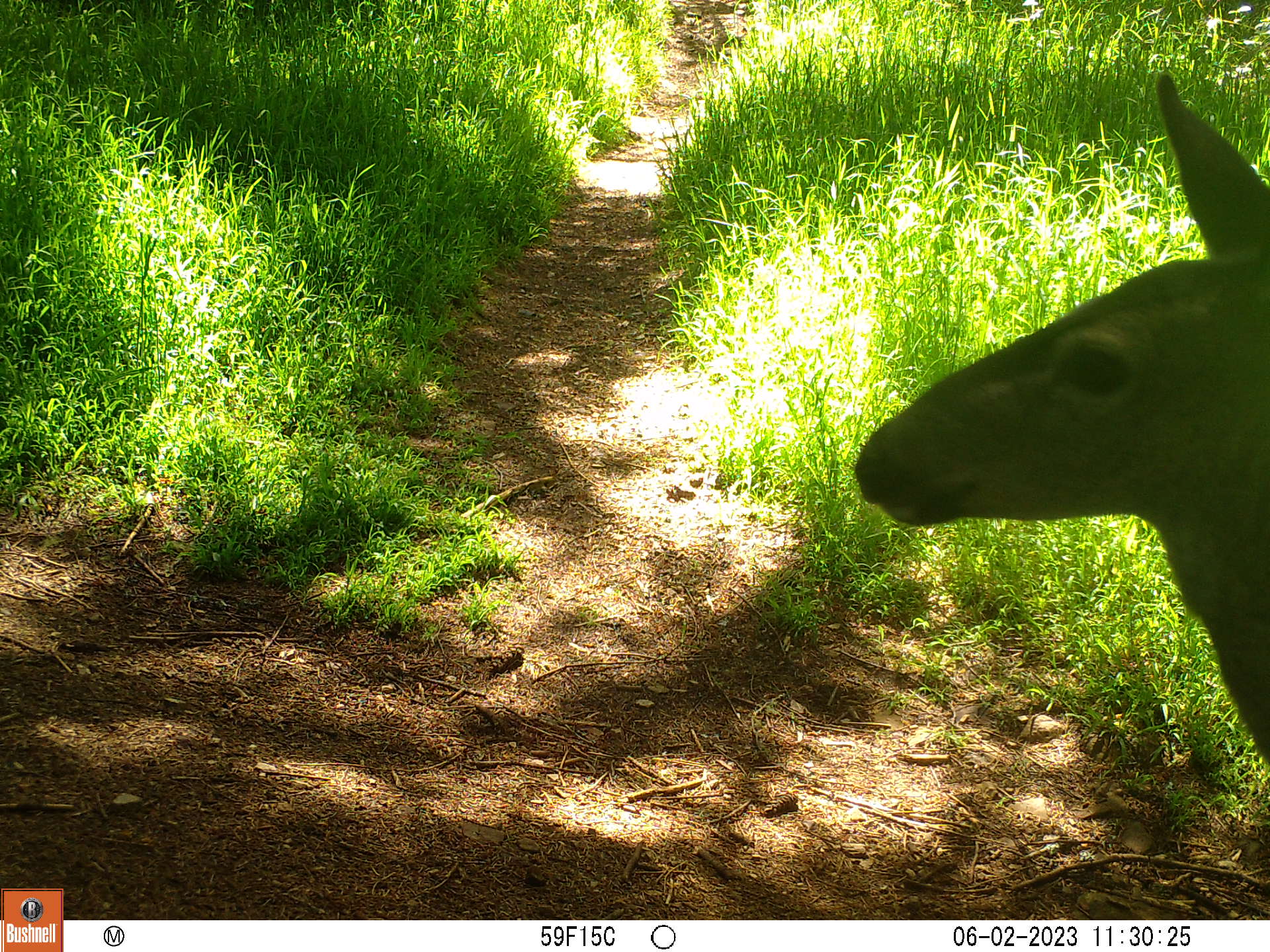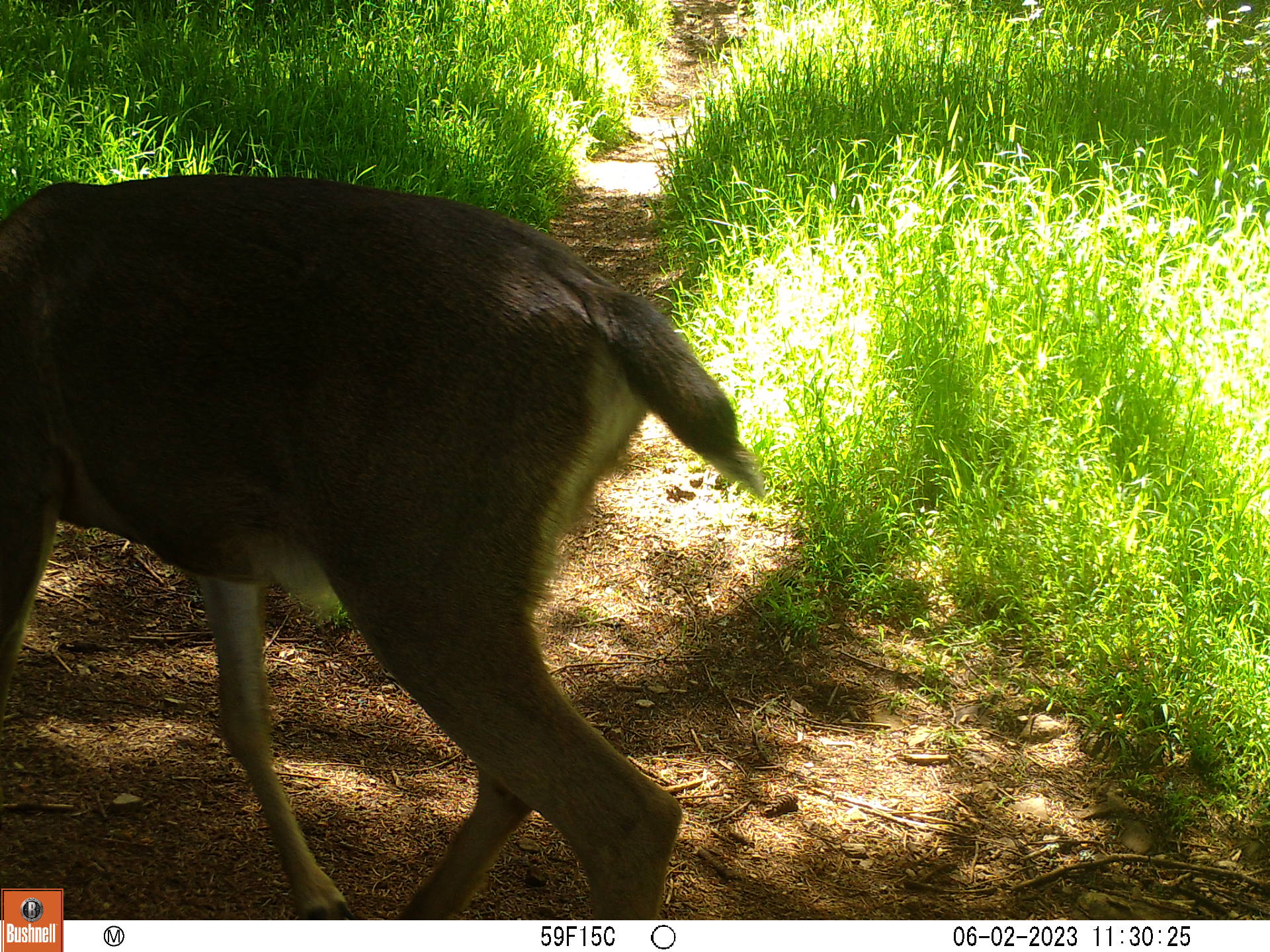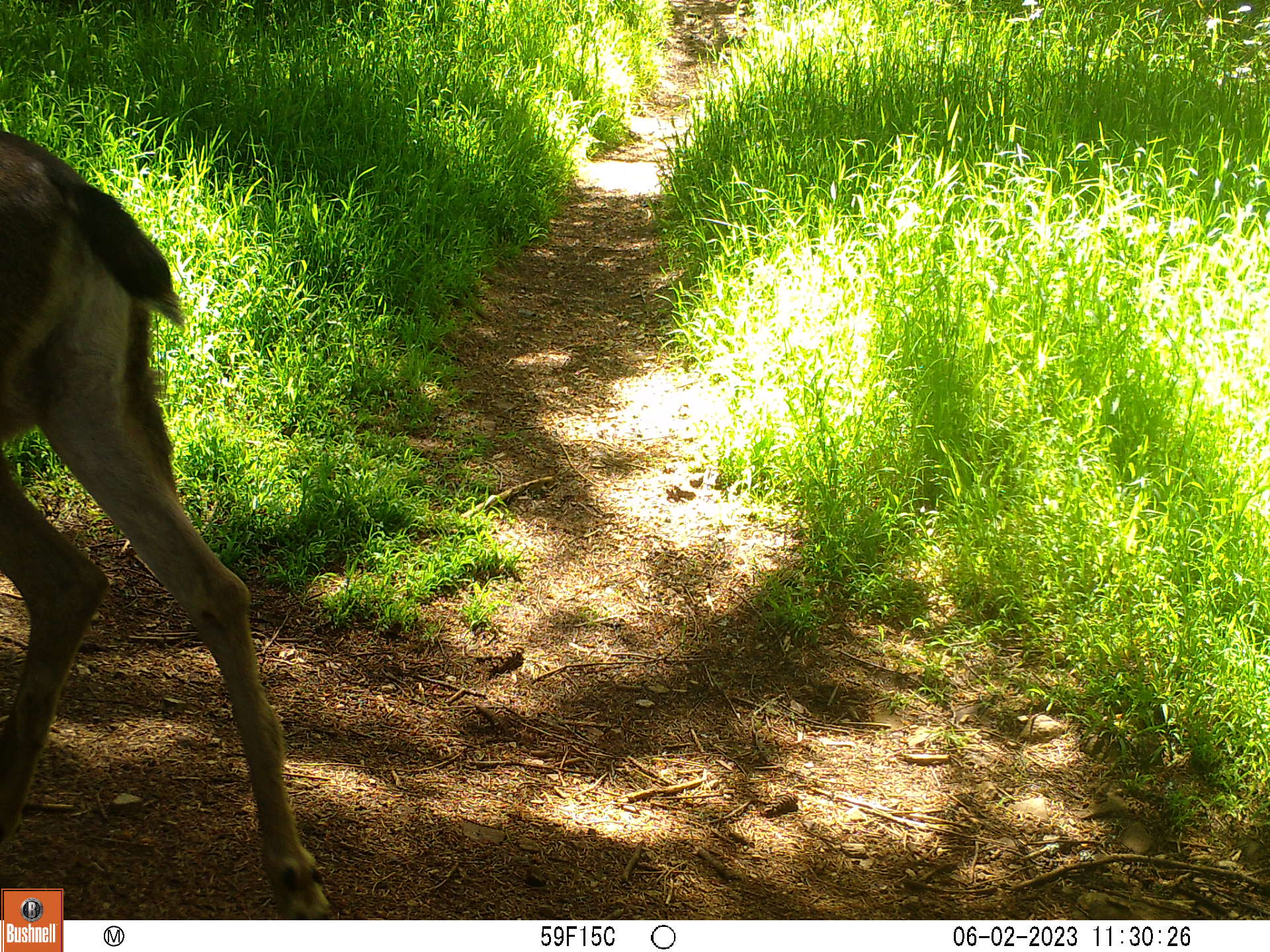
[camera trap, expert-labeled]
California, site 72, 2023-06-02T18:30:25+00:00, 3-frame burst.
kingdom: Animalia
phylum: Chordata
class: Mammalia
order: Artiodactyla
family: Cervidae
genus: Odocoileus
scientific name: Odocoileus hemionus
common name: mule deer